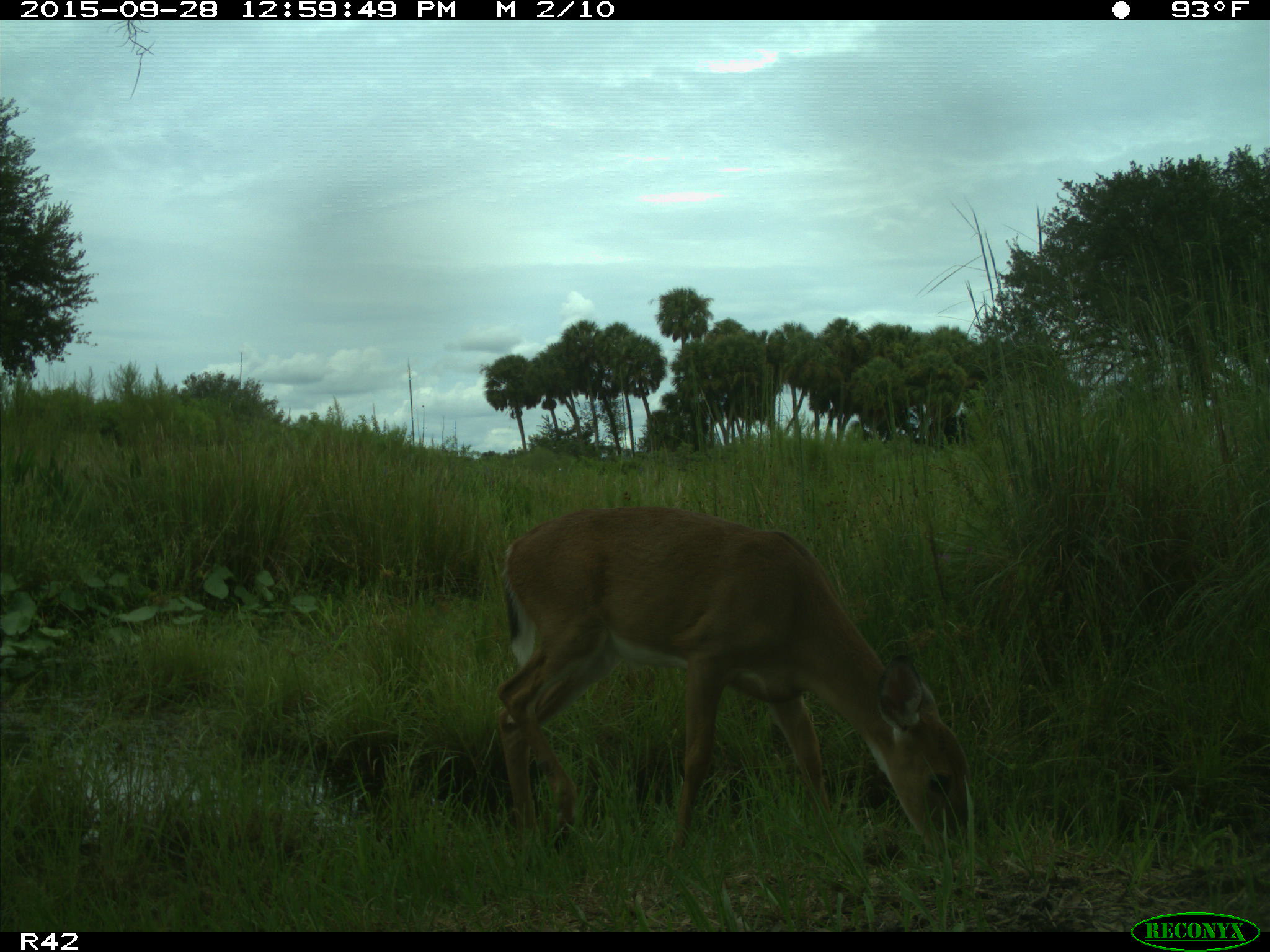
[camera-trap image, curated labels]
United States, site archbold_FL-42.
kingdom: Animalia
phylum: Chordata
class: Mammalia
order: Artiodactyla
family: Cervidae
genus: Odocoileus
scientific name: Odocoileus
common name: deer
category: unidentified deer